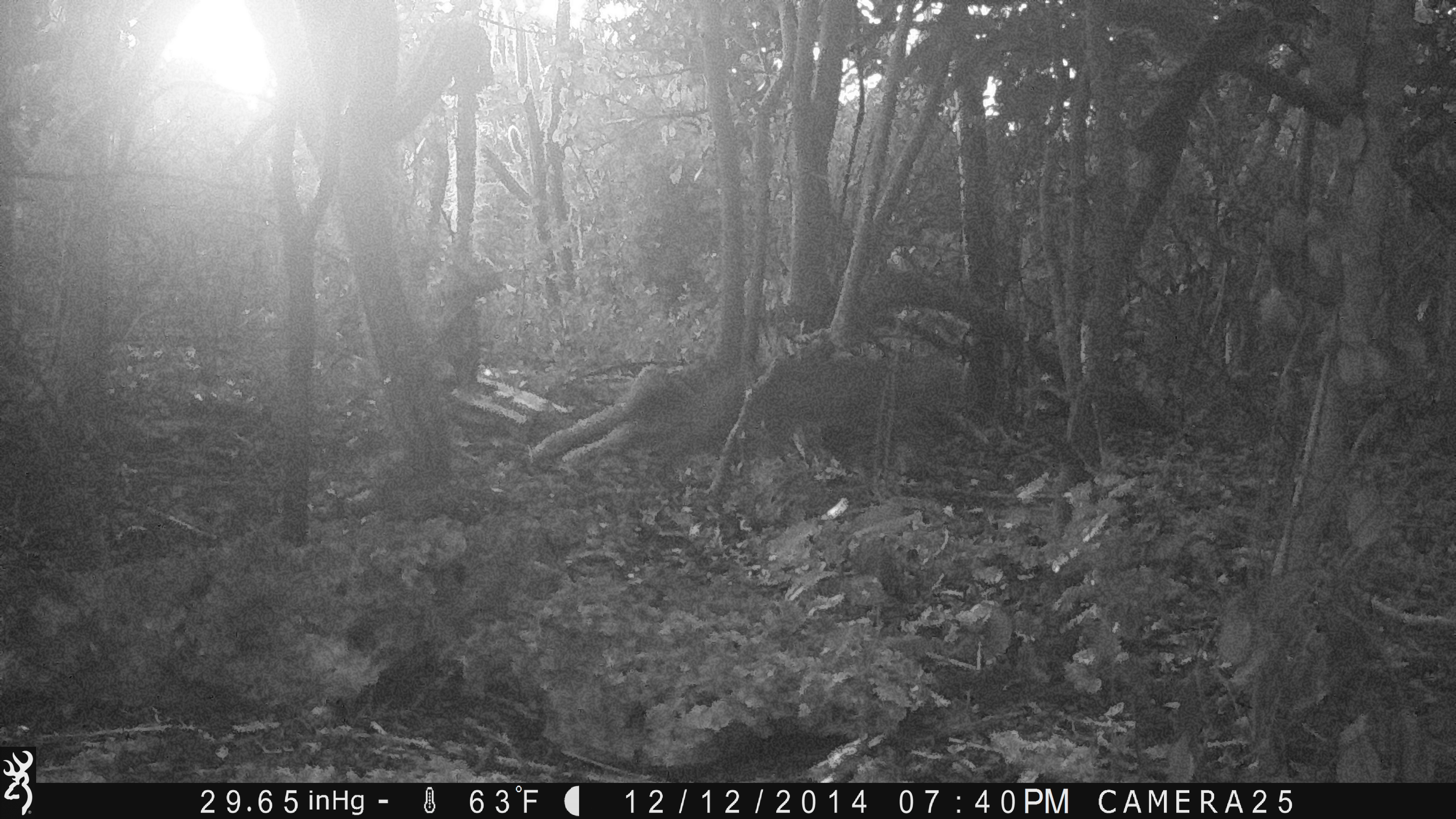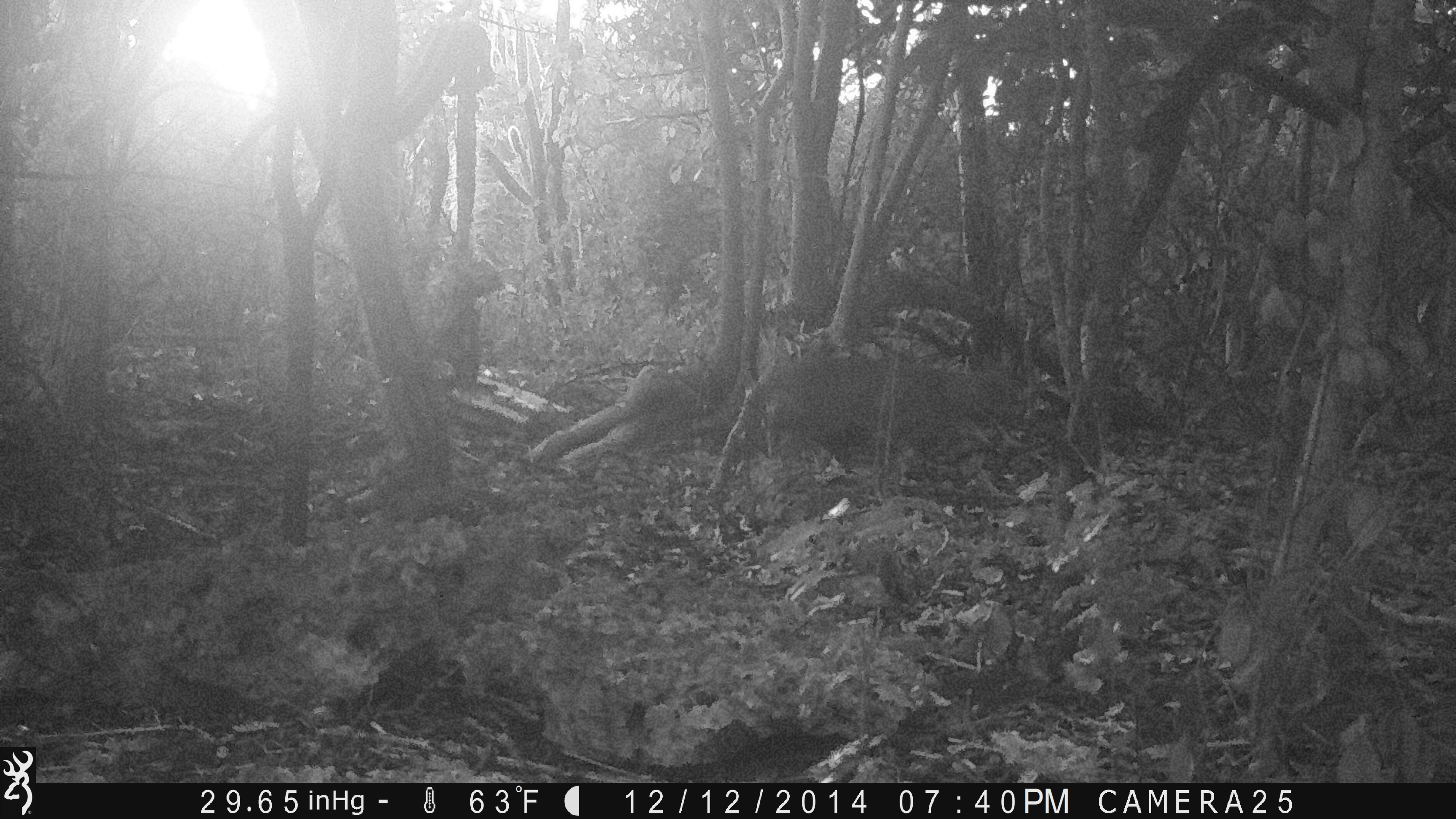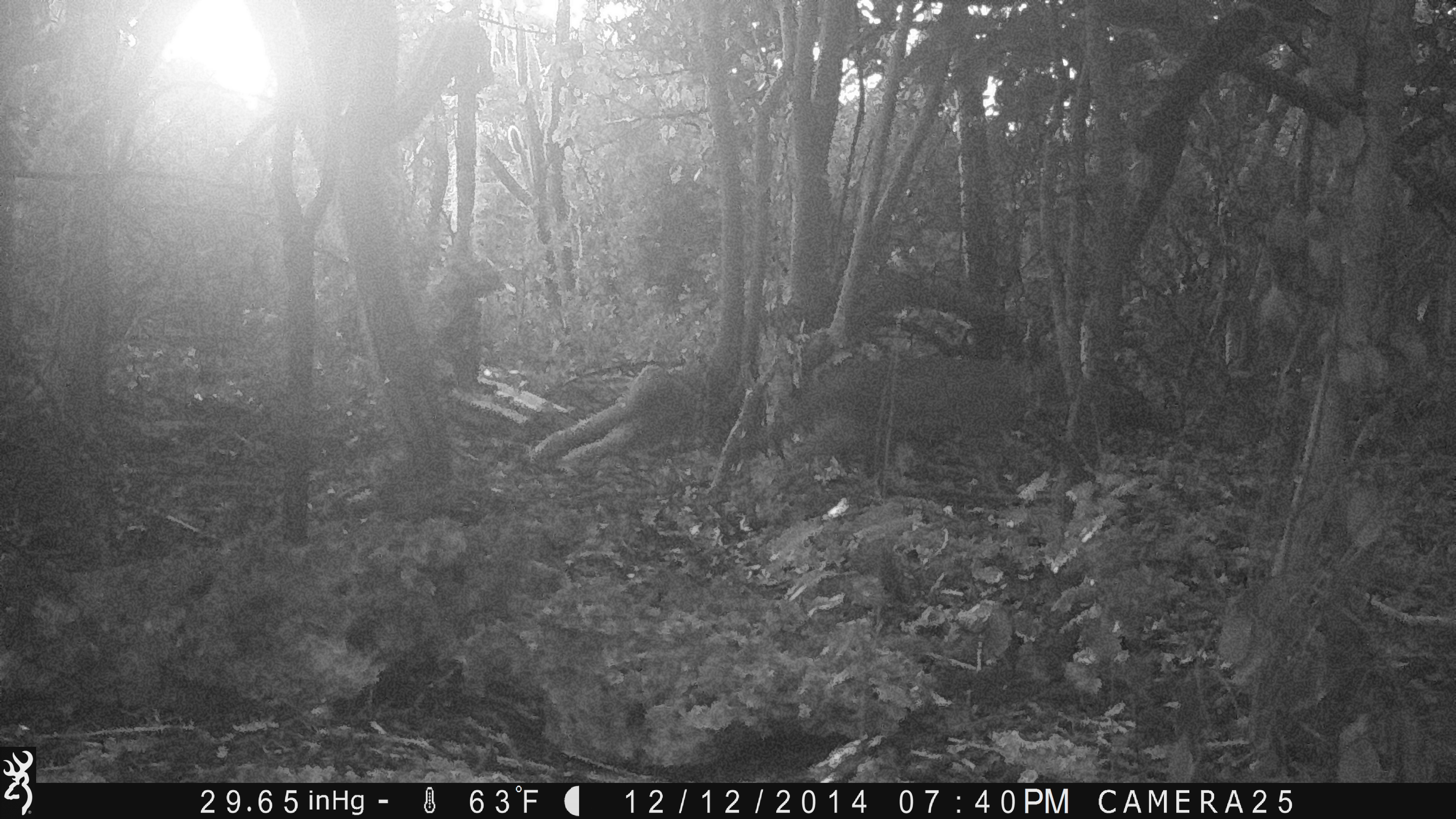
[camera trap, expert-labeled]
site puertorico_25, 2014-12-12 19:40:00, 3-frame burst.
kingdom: Animalia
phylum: Chordata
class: Mammalia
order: Carnivora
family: Felidae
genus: Felis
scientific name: Felis catus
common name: cat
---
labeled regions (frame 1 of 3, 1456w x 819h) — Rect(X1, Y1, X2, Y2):
cat: Rect(728, 343, 975, 483)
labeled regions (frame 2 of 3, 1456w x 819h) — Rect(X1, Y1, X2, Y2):
cat: Rect(710, 345, 1022, 502)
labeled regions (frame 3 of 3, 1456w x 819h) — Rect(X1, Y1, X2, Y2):
cat: Rect(718, 343, 1059, 507)